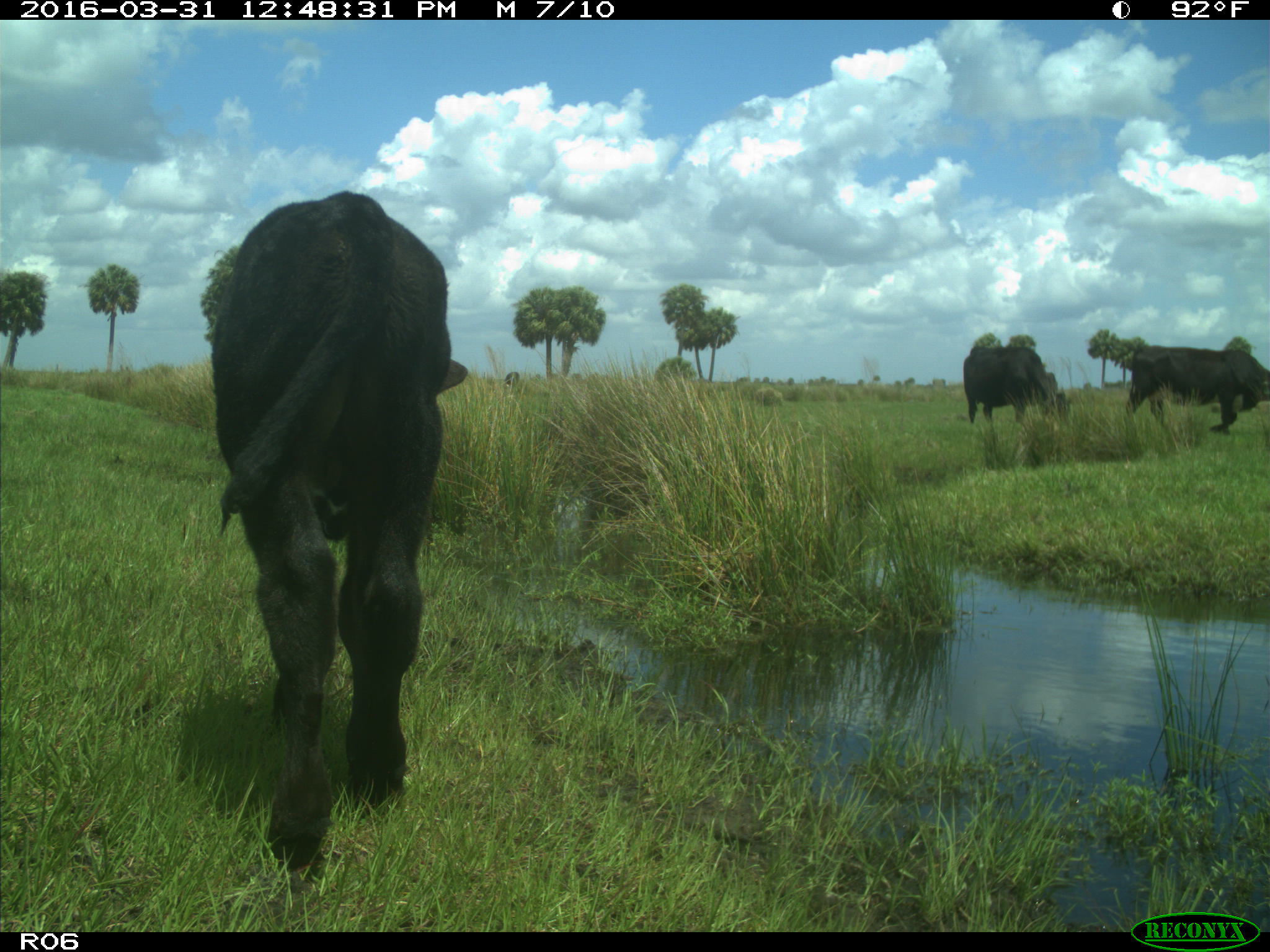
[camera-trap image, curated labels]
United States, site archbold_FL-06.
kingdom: Animalia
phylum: Chordata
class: Mammalia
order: Artiodactyla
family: Bovidae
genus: Bos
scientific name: Bos taurus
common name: domestic cow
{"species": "Bos taurus (domestic cow)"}